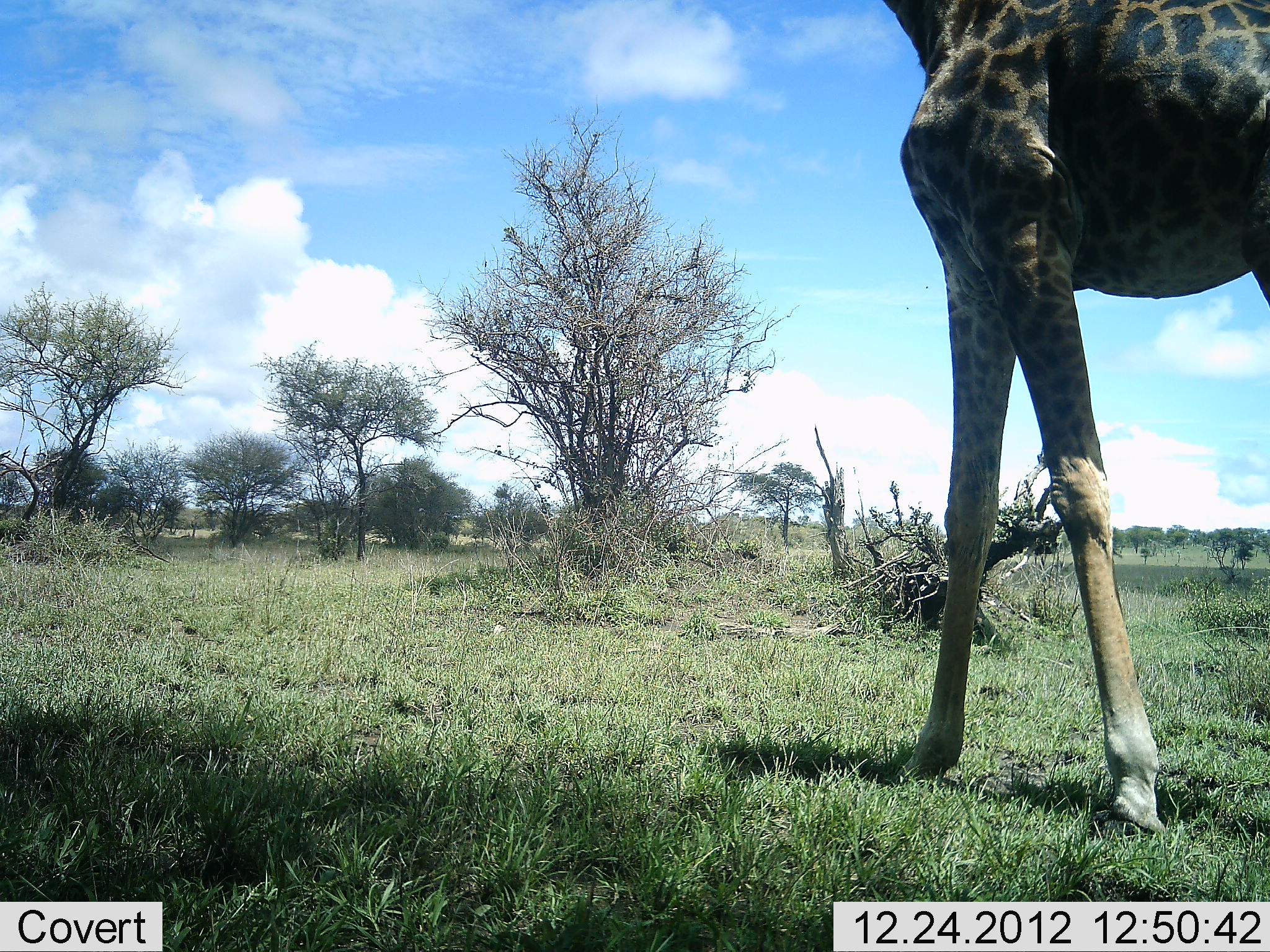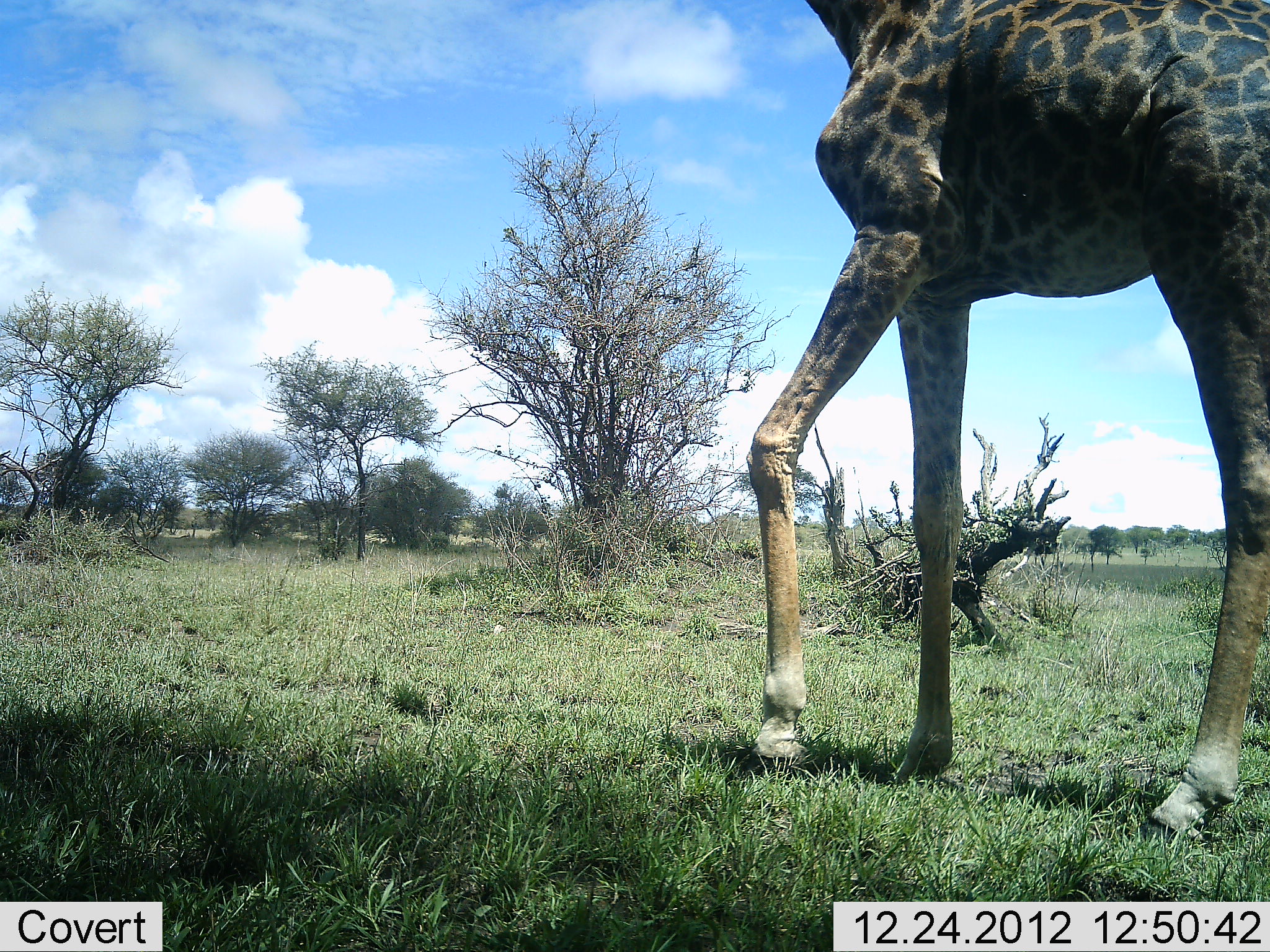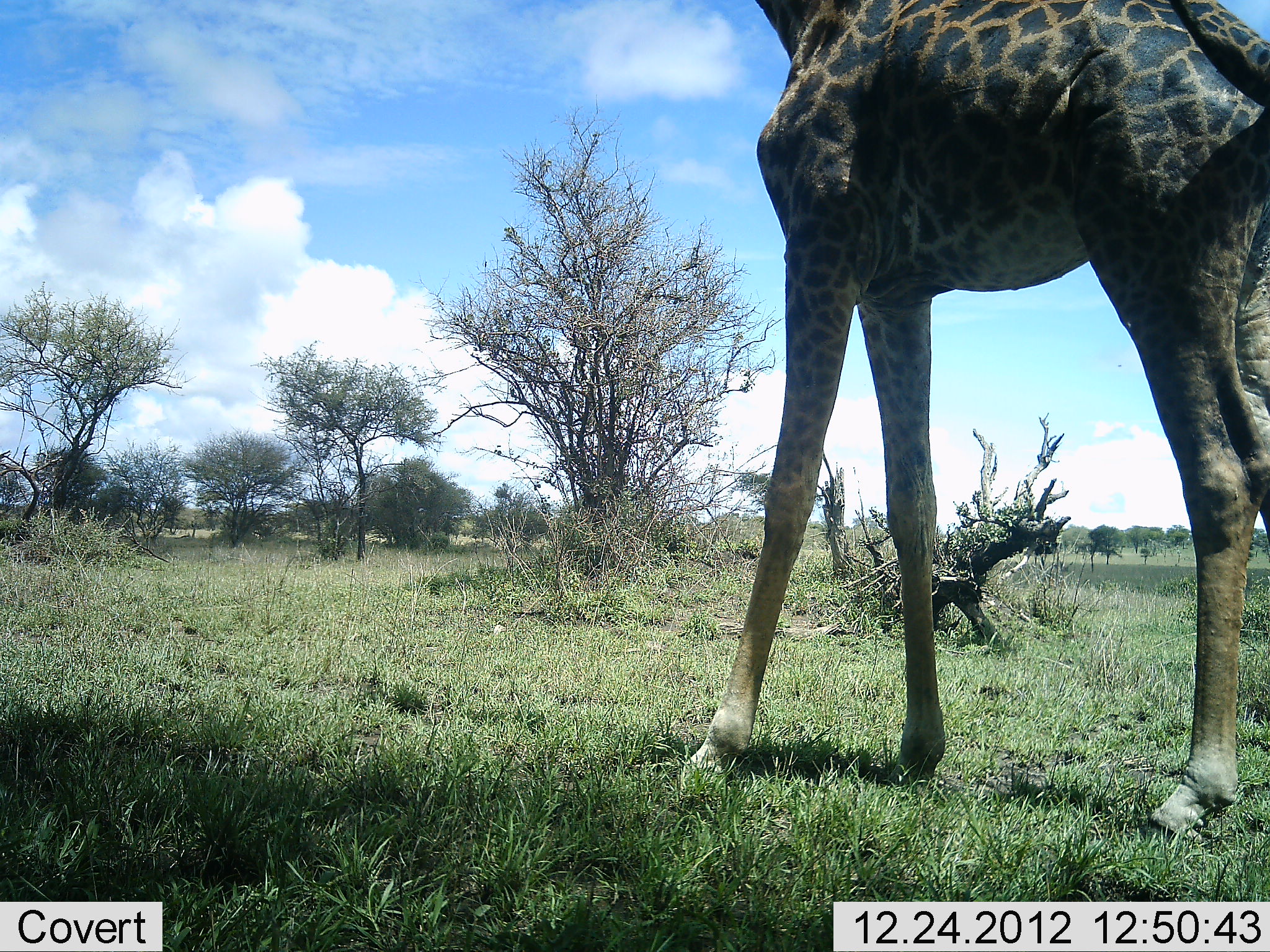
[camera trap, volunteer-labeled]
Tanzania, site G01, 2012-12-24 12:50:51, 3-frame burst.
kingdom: Animalia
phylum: Chordata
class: Mammalia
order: Artiodactyla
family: Giraffidae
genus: Giraffa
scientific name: Giraffa camelopardalis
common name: giraffe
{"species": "giraffe (Giraffa camelopardalis)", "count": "1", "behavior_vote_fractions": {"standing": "0%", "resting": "0%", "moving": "100%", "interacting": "0%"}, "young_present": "0%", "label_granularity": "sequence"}